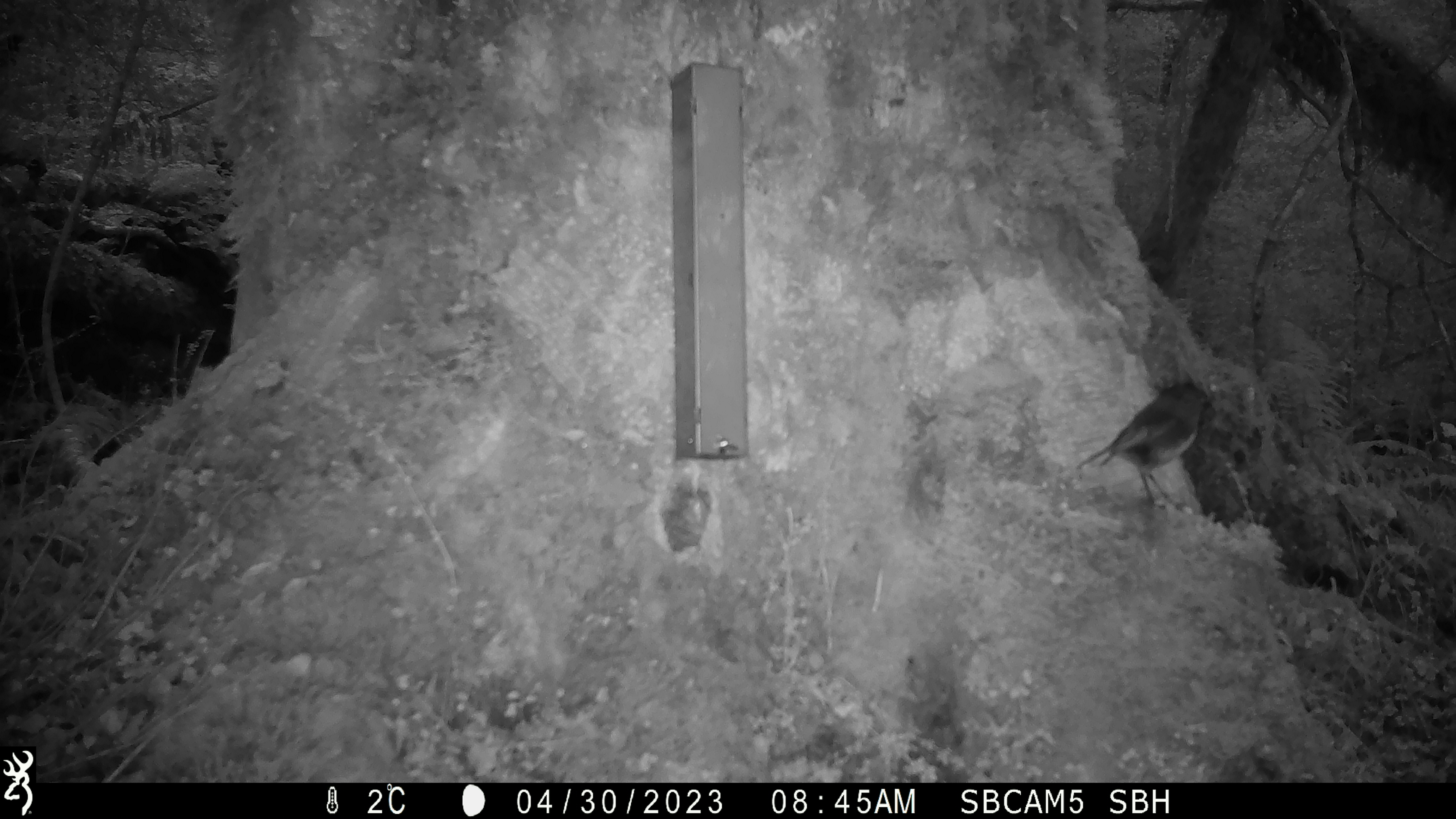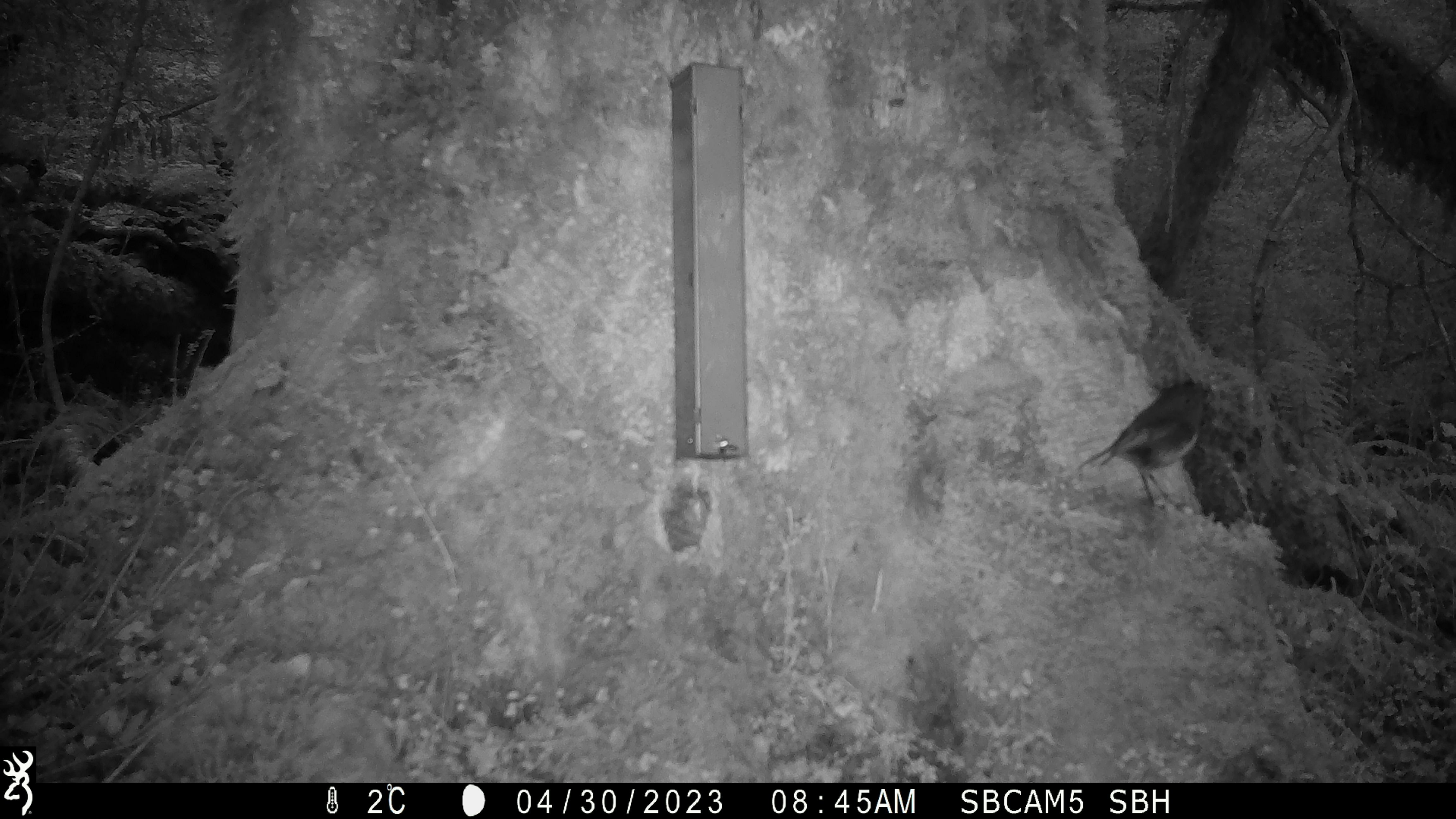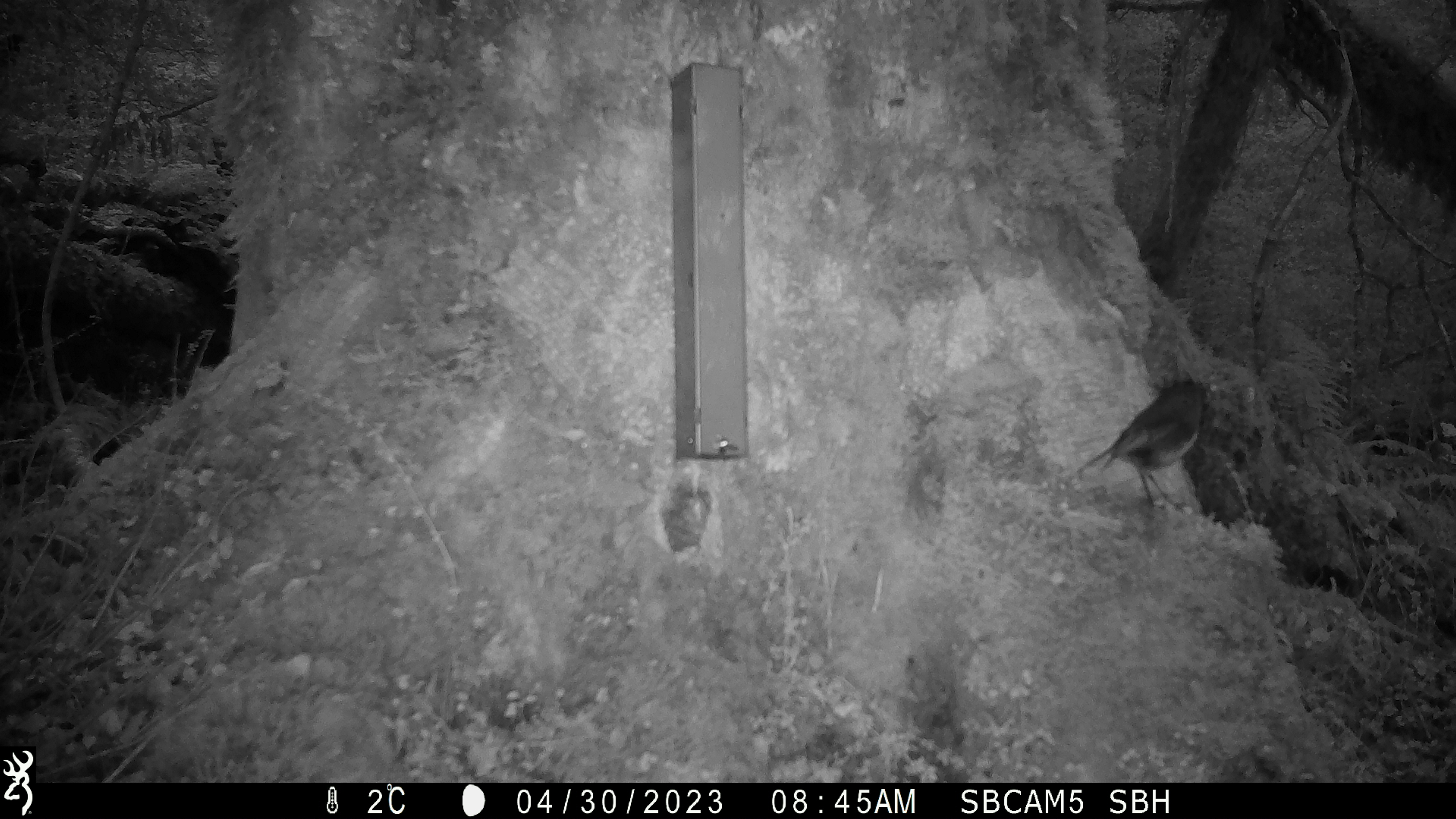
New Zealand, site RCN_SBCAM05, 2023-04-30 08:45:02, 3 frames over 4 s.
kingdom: Animalia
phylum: Chordata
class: Aves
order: Passeriformes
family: Petroicidae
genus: Petroica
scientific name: Petroica australis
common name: new zealand robin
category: robin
Robin (new zealand robin) (Petroica australis).